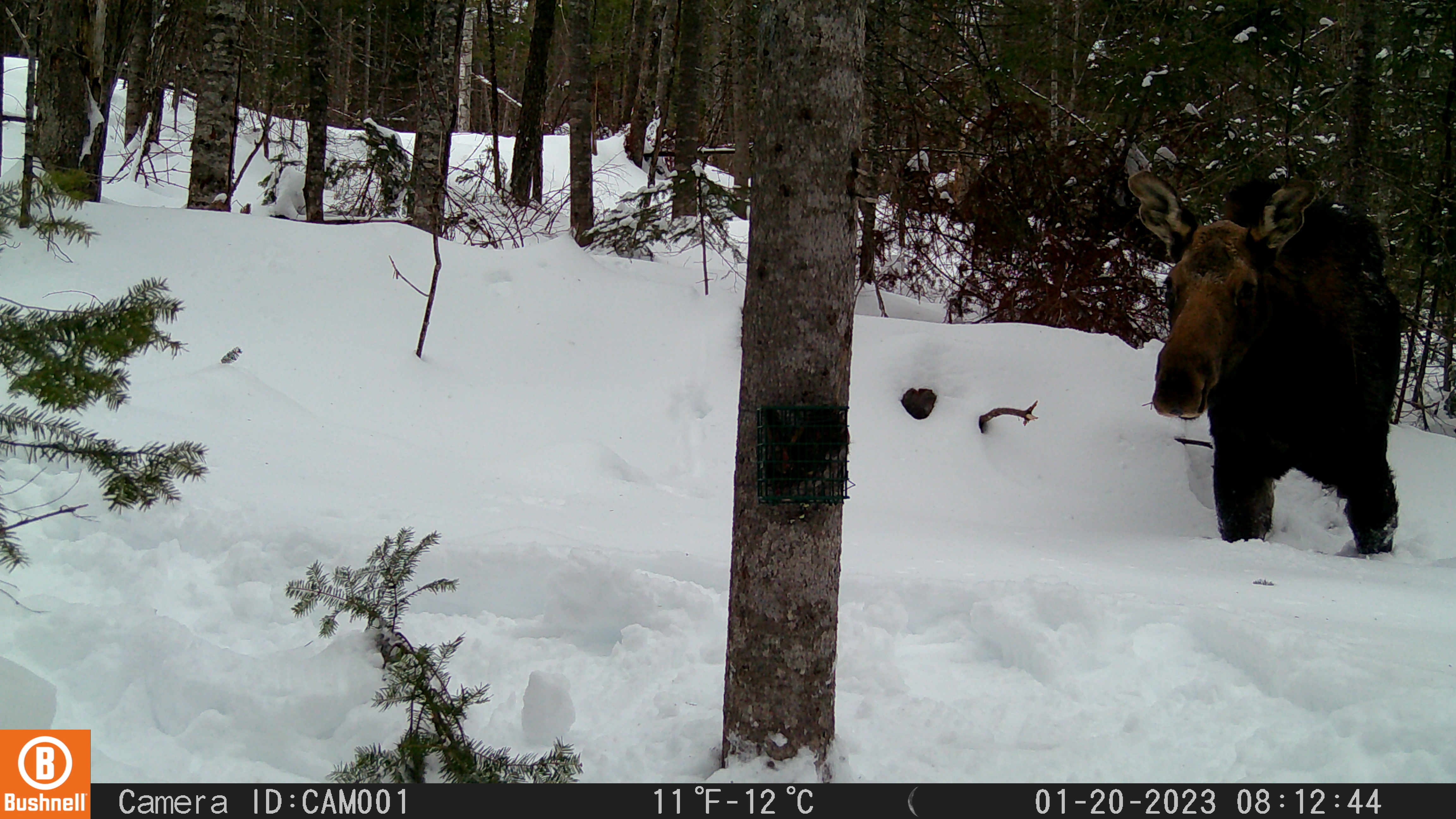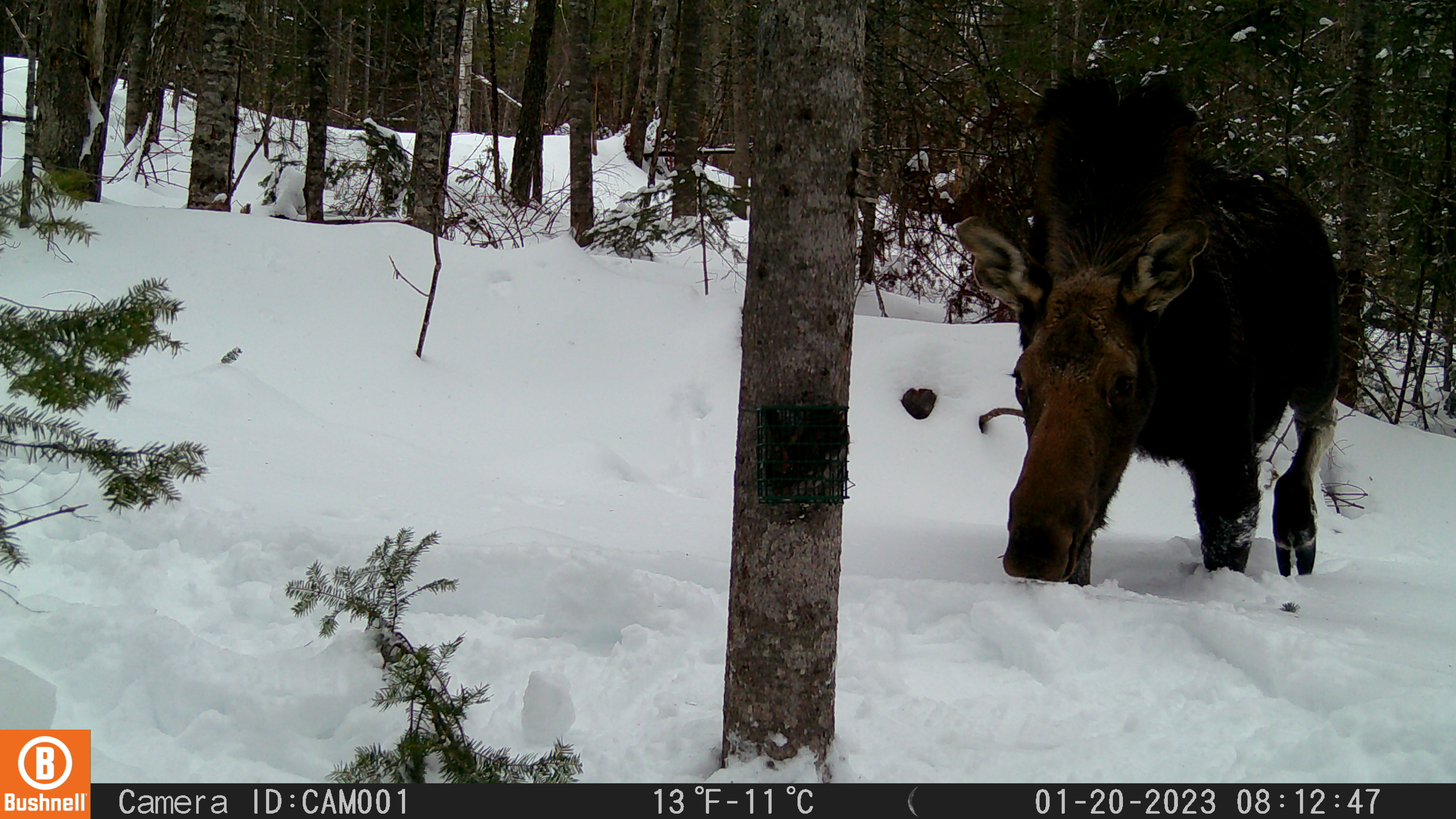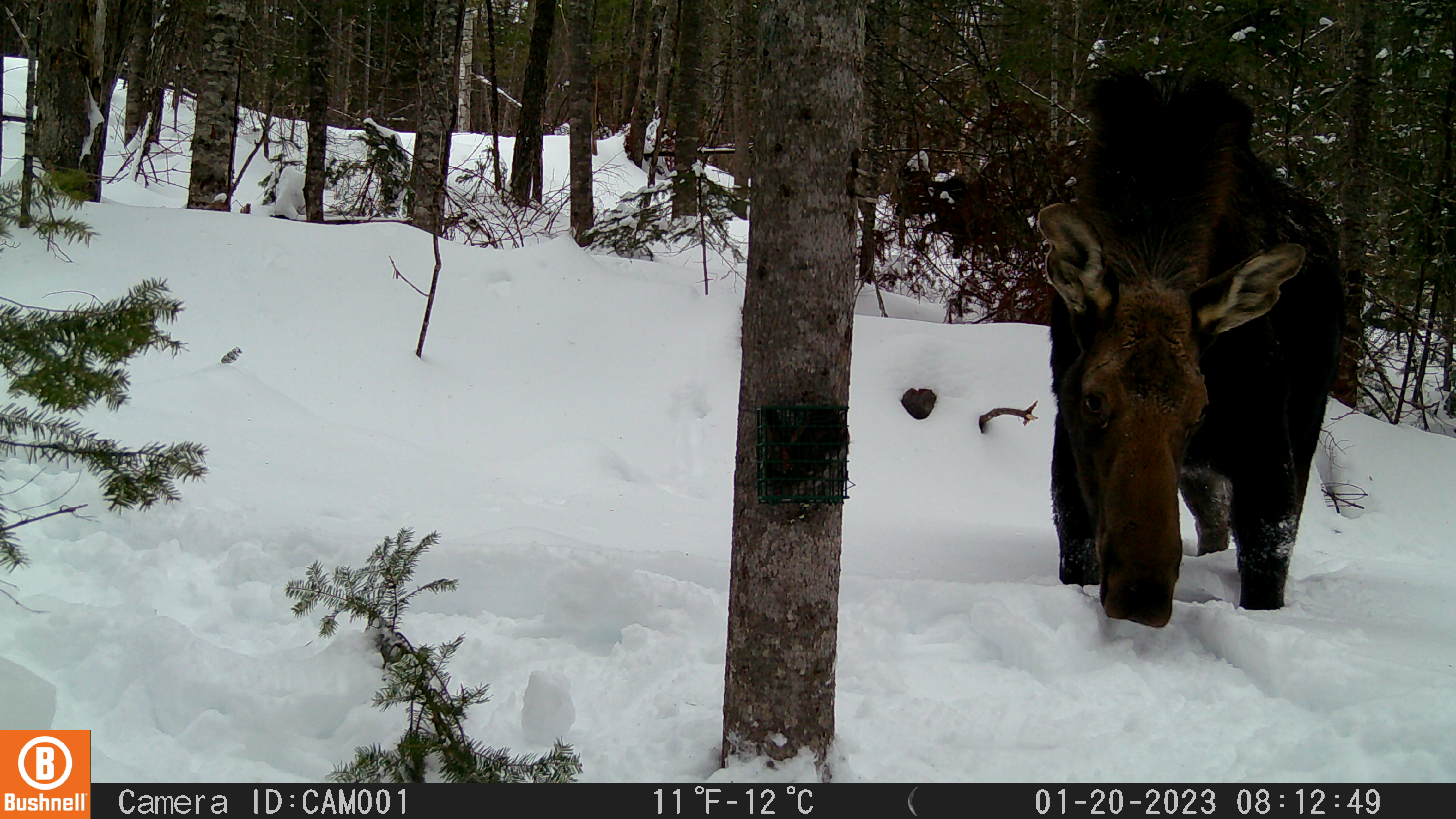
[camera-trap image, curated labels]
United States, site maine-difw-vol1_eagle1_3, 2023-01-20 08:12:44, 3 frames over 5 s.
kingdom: Animalia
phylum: Chordata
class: Mammalia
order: Artiodactyla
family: Cervidae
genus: Alces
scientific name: Alces alces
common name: moose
Moose (Alces alces).